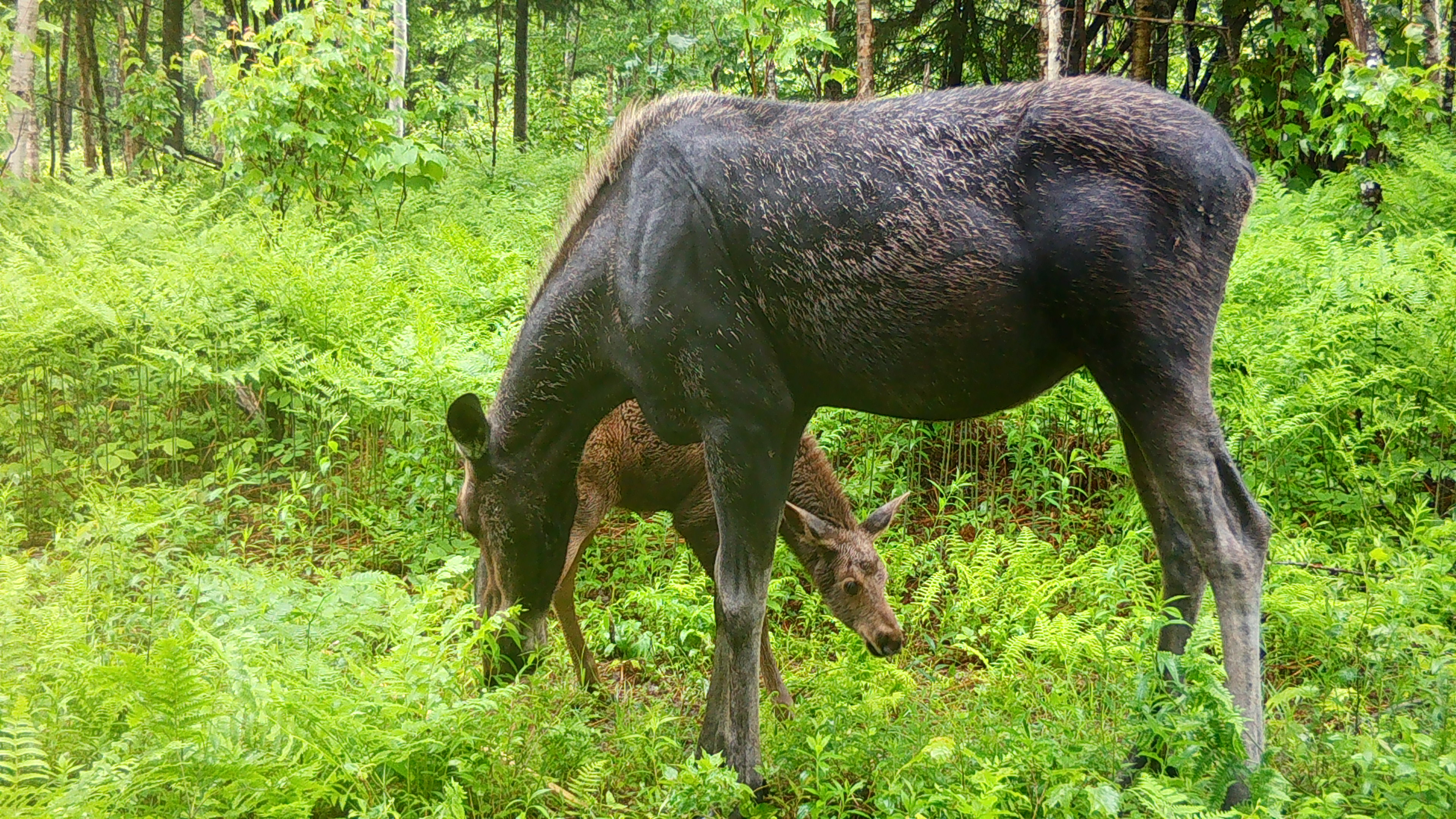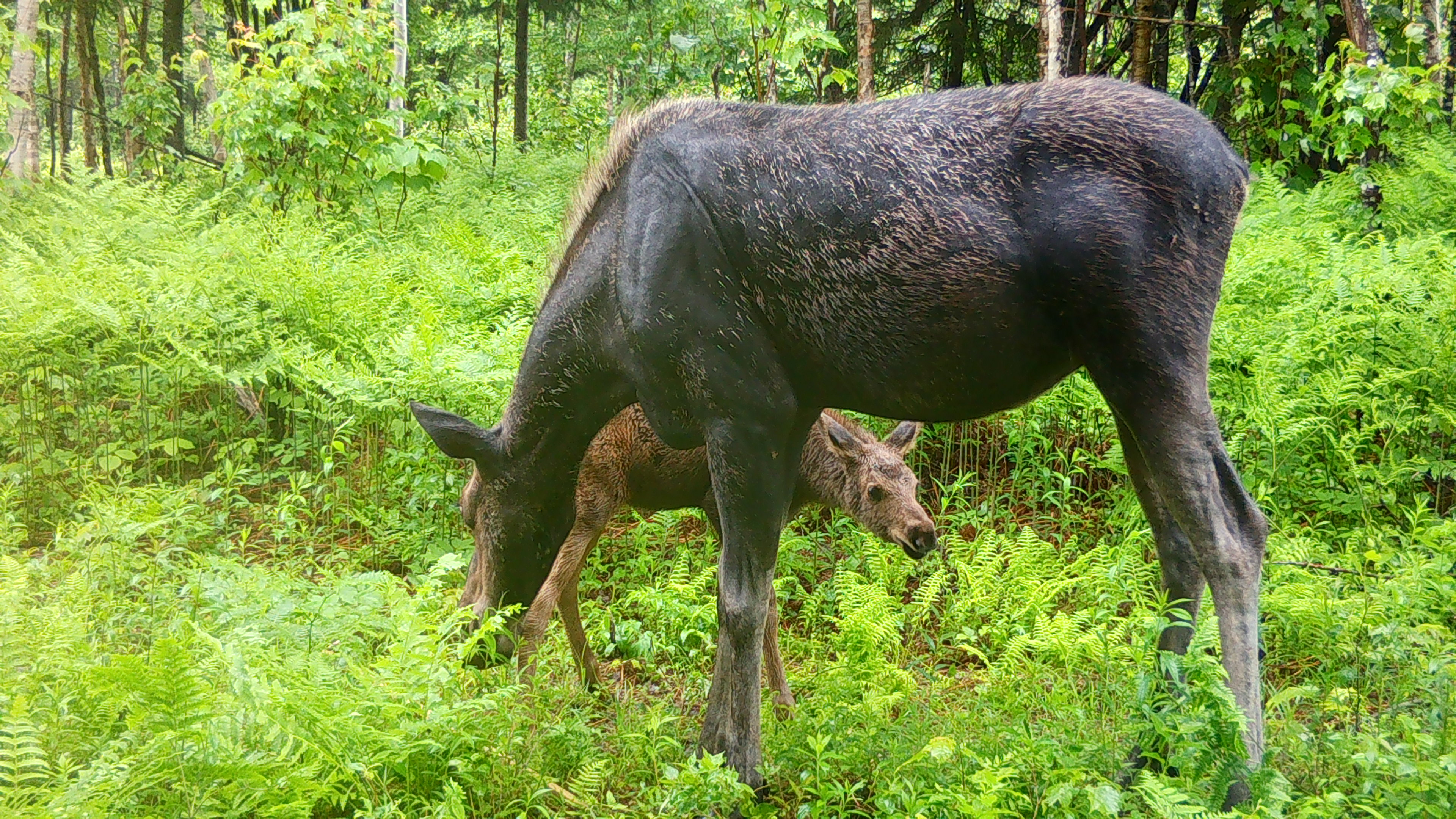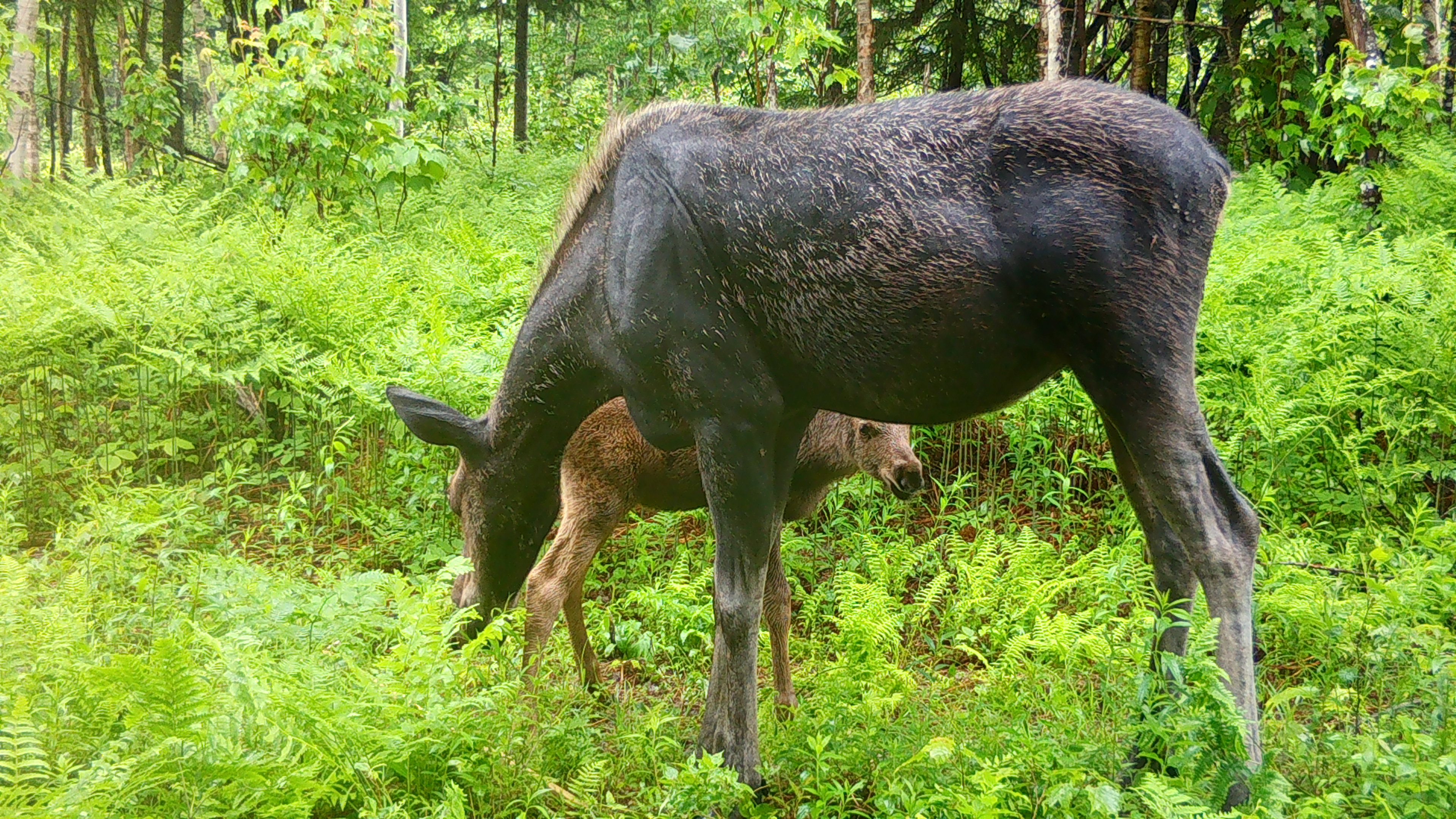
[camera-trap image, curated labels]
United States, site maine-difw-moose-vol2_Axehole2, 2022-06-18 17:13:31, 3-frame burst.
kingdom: Animalia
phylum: Chordata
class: Mammalia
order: Artiodactyla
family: Cervidae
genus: Alces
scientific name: Alces alces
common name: moose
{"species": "moose (Alces alces)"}